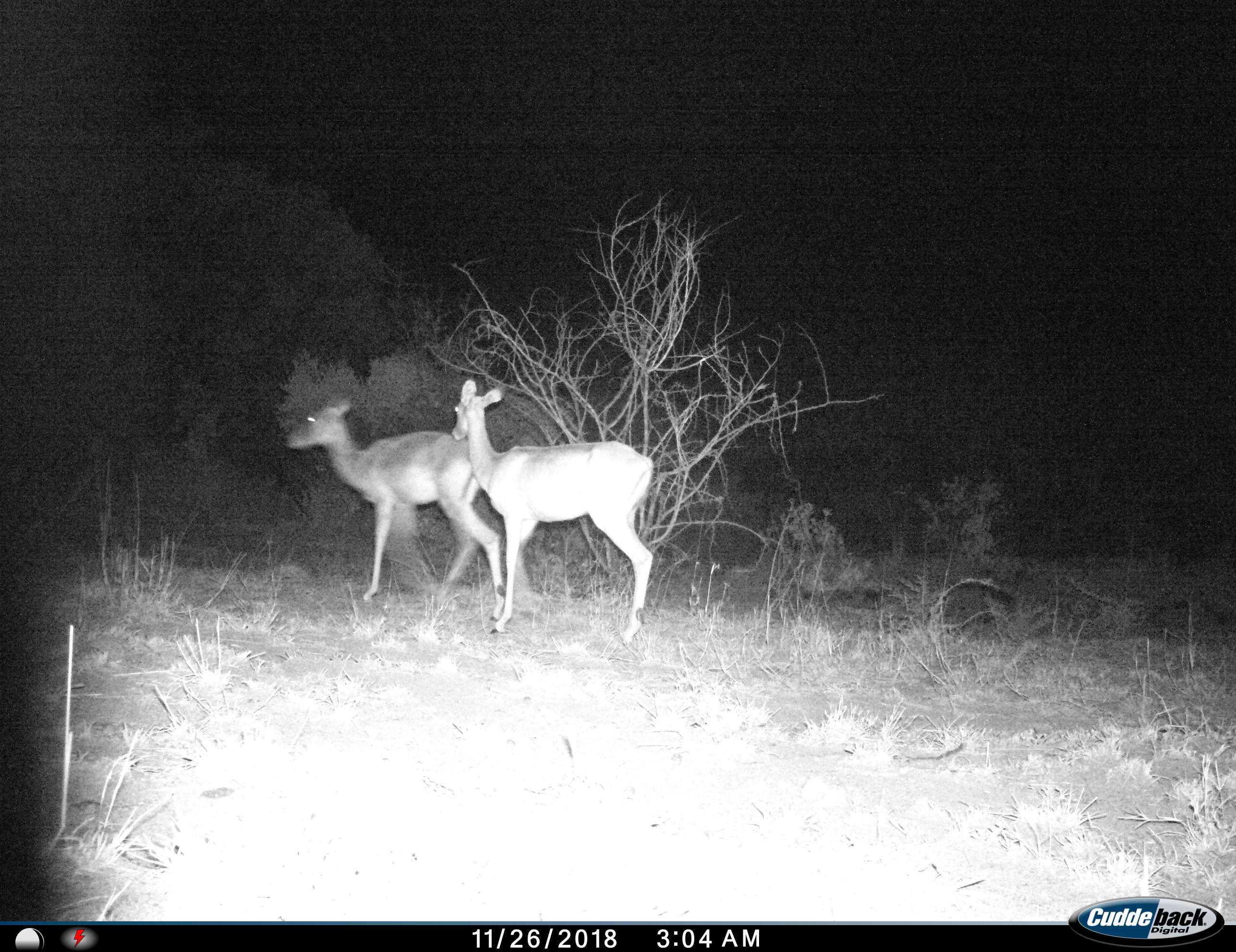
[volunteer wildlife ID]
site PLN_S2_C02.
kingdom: Animalia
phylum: Chordata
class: Mammalia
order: Artiodactyla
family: Bovidae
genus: Aepyceros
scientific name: Aepyceros melampus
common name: impala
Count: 2.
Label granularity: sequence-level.